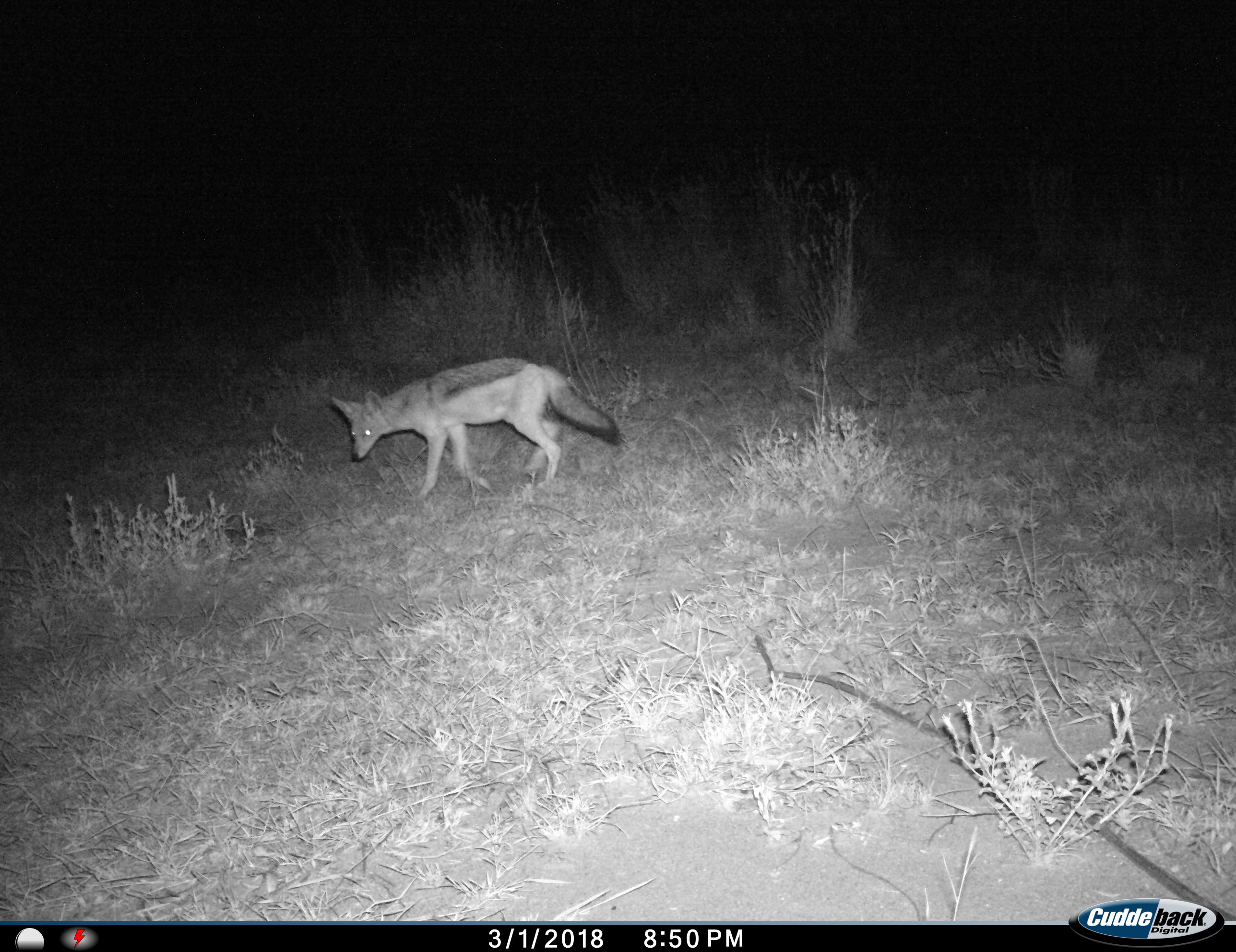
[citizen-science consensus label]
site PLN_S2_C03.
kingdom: Animalia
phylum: Chordata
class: Mammalia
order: Carnivora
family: Canidae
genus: Lupulella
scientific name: Lupulella mesomelas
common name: black-backed jackal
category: jackalblackbacked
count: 1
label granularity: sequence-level